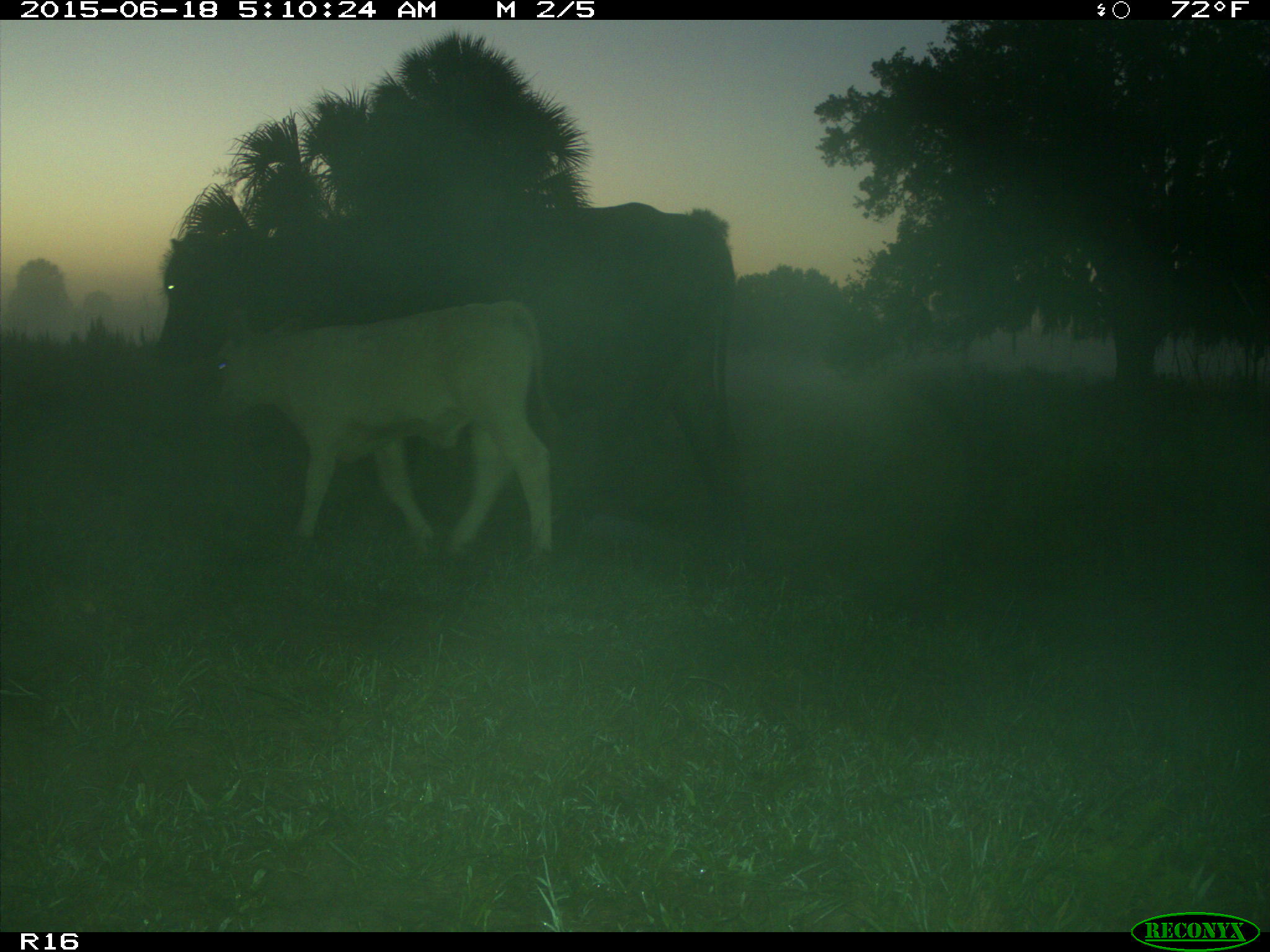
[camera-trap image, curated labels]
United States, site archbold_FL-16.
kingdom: Animalia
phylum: Chordata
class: Mammalia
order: Artiodactyla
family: Bovidae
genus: Bos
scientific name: Bos taurus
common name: domestic cow